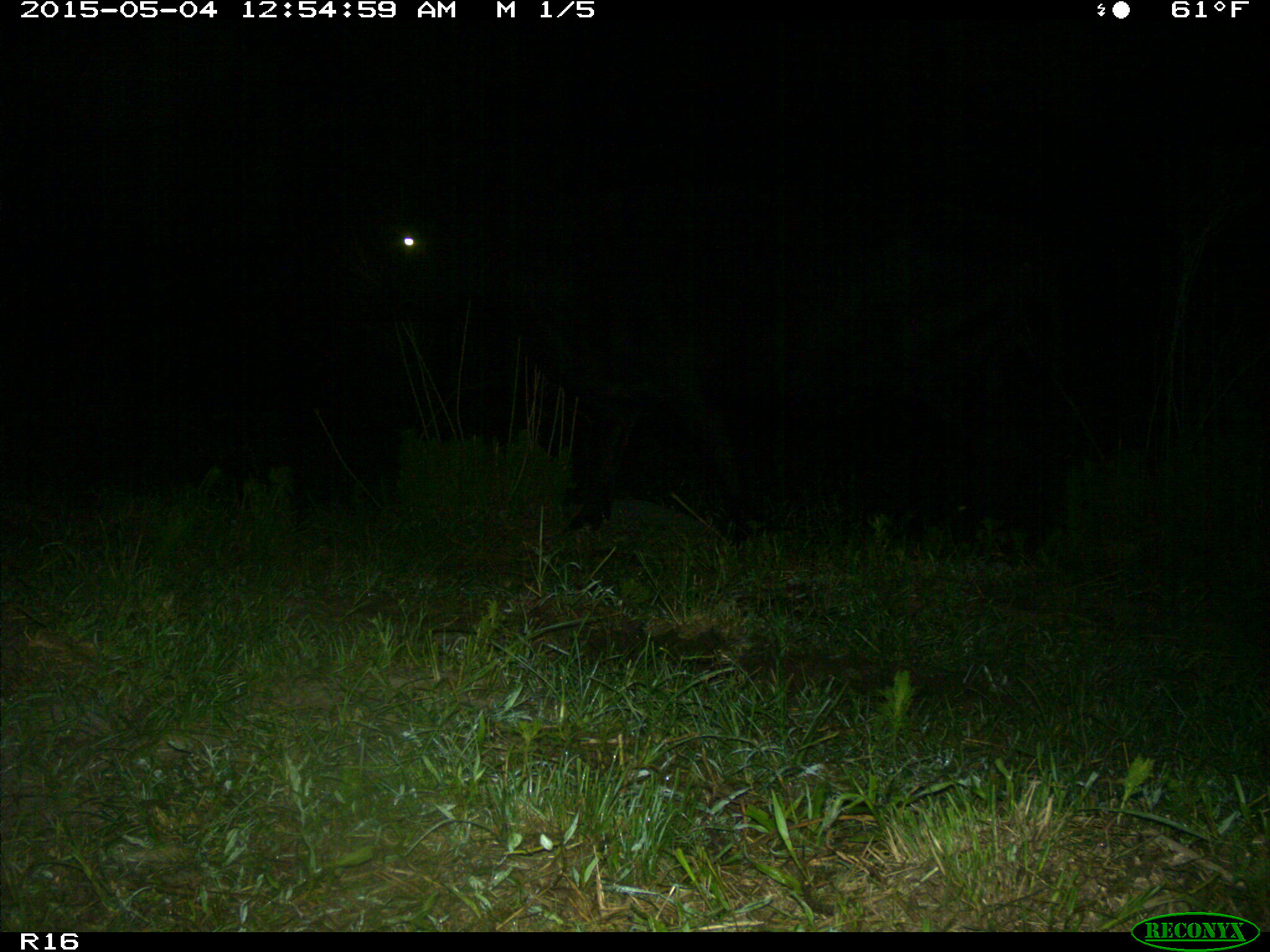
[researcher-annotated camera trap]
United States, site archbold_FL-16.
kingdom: Animalia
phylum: Chordata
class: Mammalia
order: Artiodactyla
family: Bovidae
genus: Bos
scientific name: Bos taurus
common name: domestic cow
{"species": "Bos taurus (domestic cow)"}